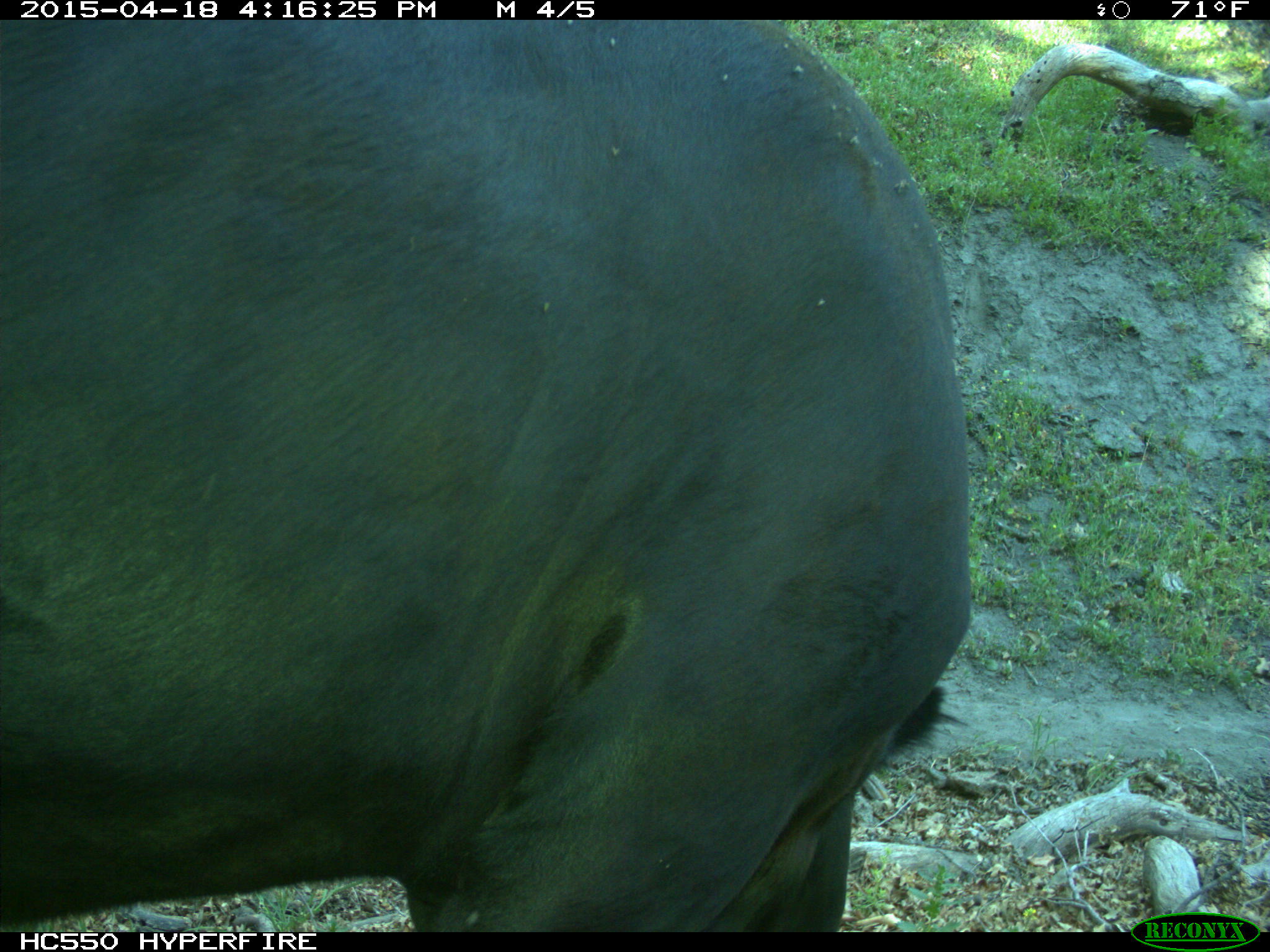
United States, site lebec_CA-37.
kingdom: Animalia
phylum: Chordata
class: Mammalia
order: Artiodactyla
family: Bovidae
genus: Bos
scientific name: Bos taurus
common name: domestic cow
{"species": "Bos taurus (domestic cow)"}